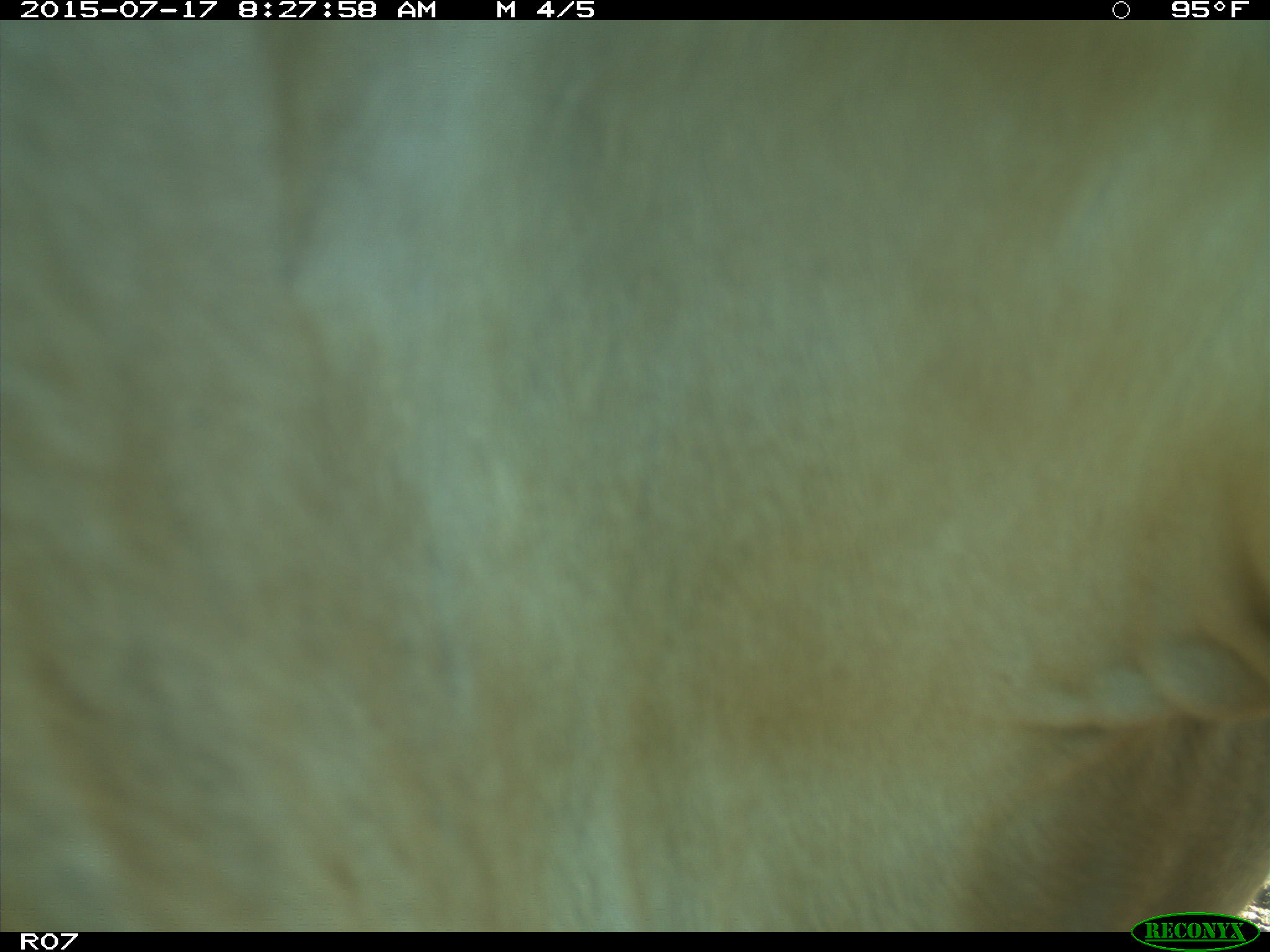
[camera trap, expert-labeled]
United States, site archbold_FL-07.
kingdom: Animalia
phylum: Chordata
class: Mammalia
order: Artiodactyla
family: Bovidae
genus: Bos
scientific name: Bos taurus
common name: domestic cow